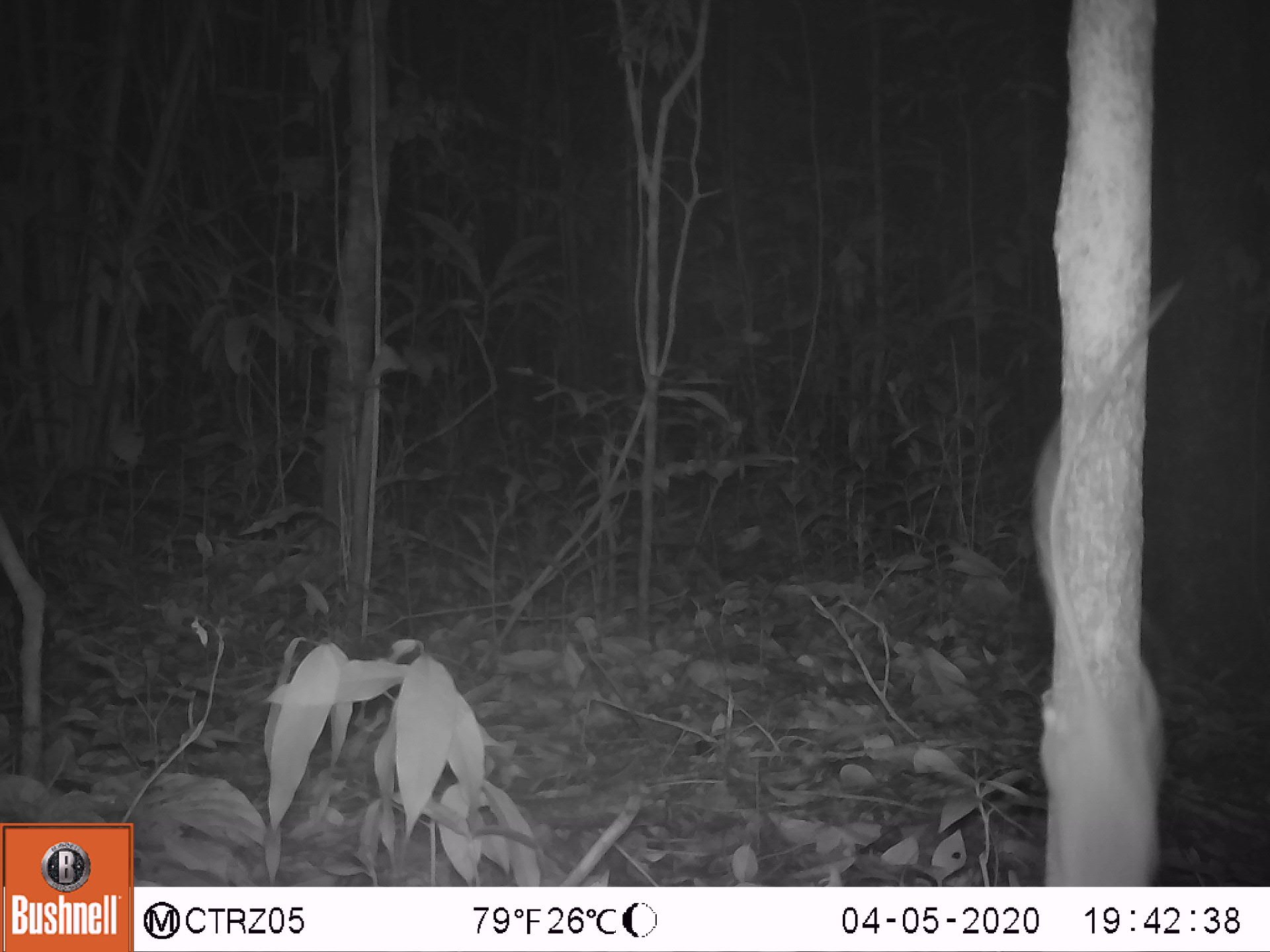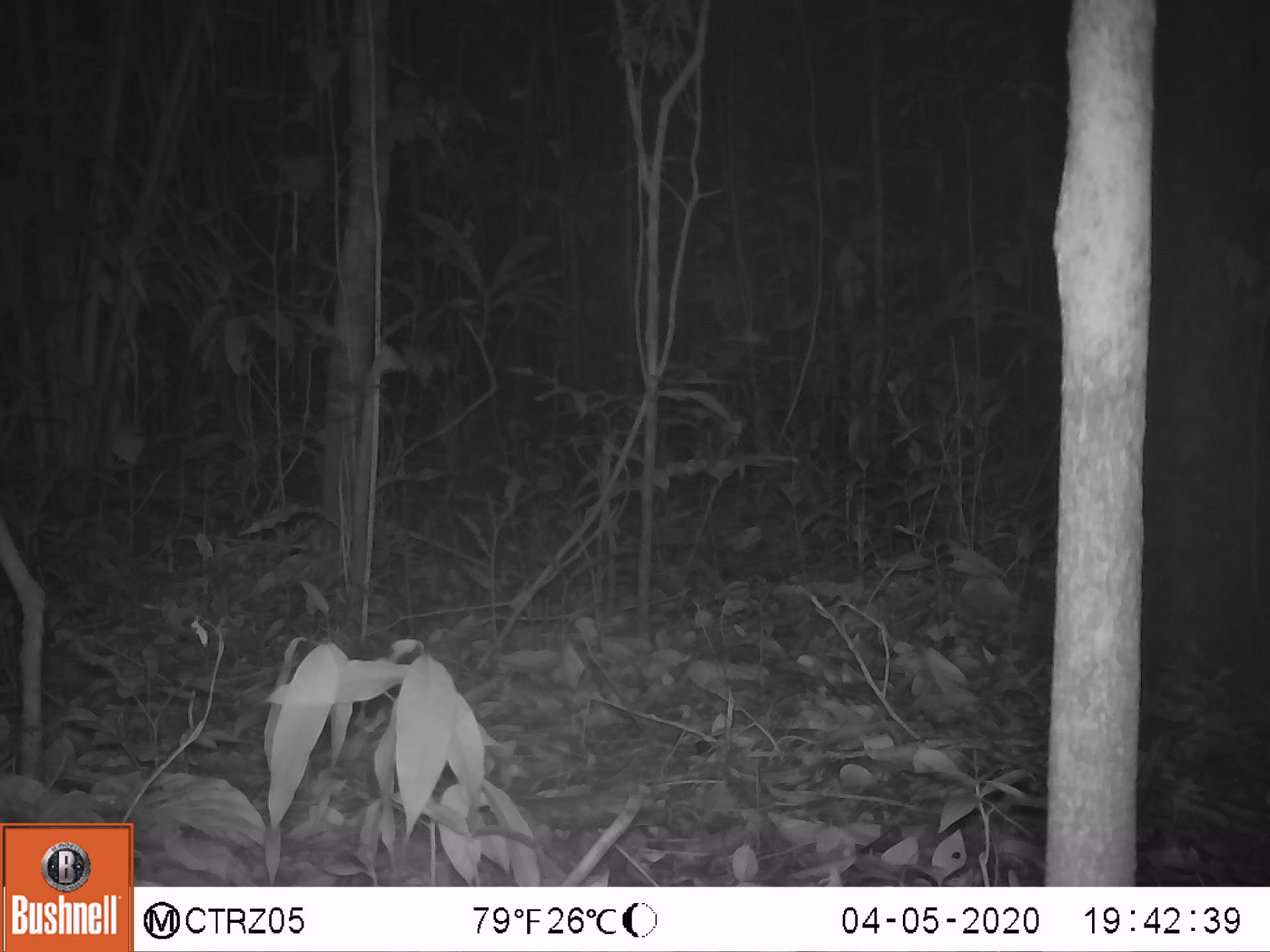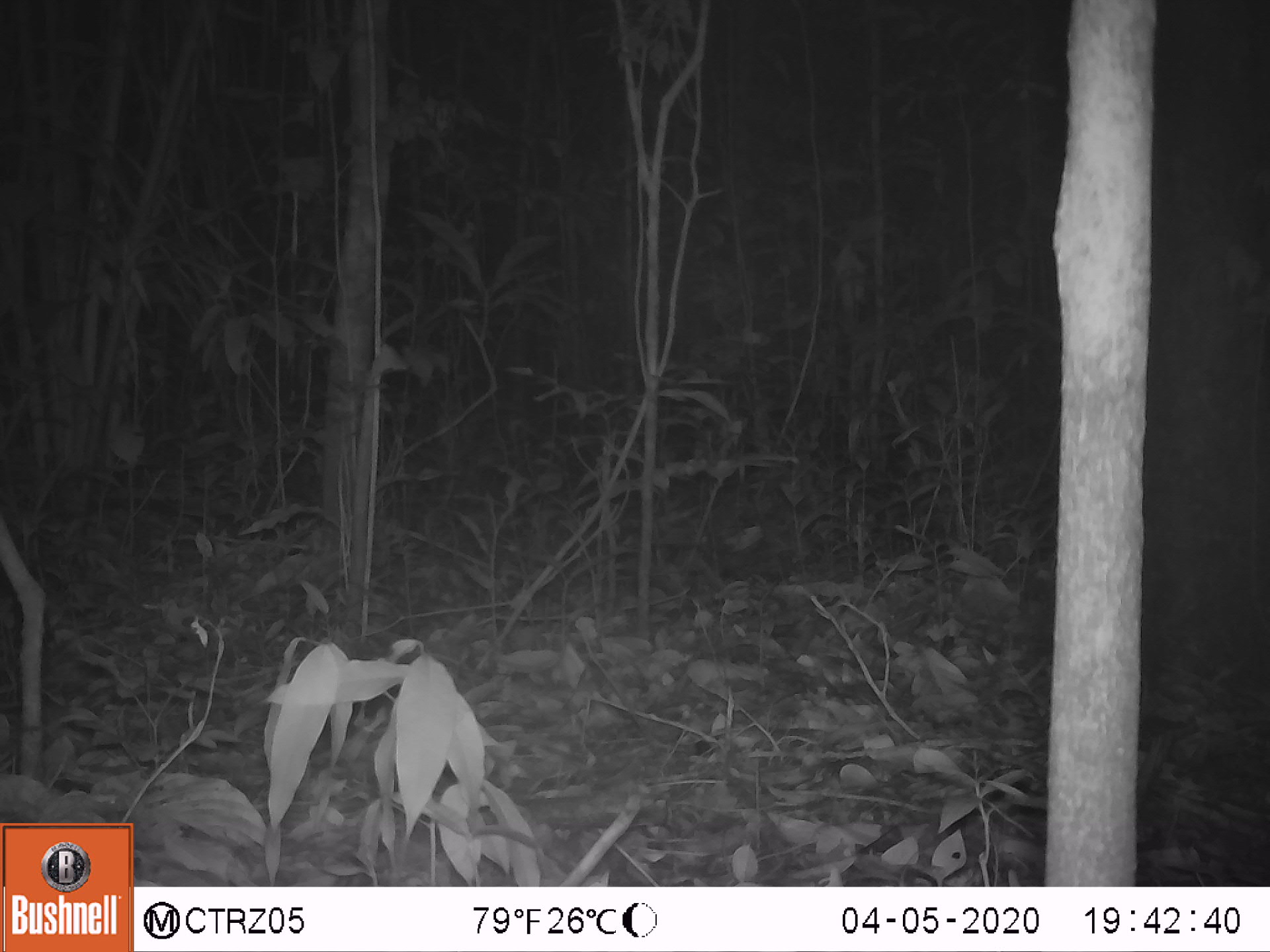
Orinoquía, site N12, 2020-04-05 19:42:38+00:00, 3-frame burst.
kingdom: Animalia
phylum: Chordata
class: Mammalia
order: Rodentia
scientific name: Rodentia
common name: rodent